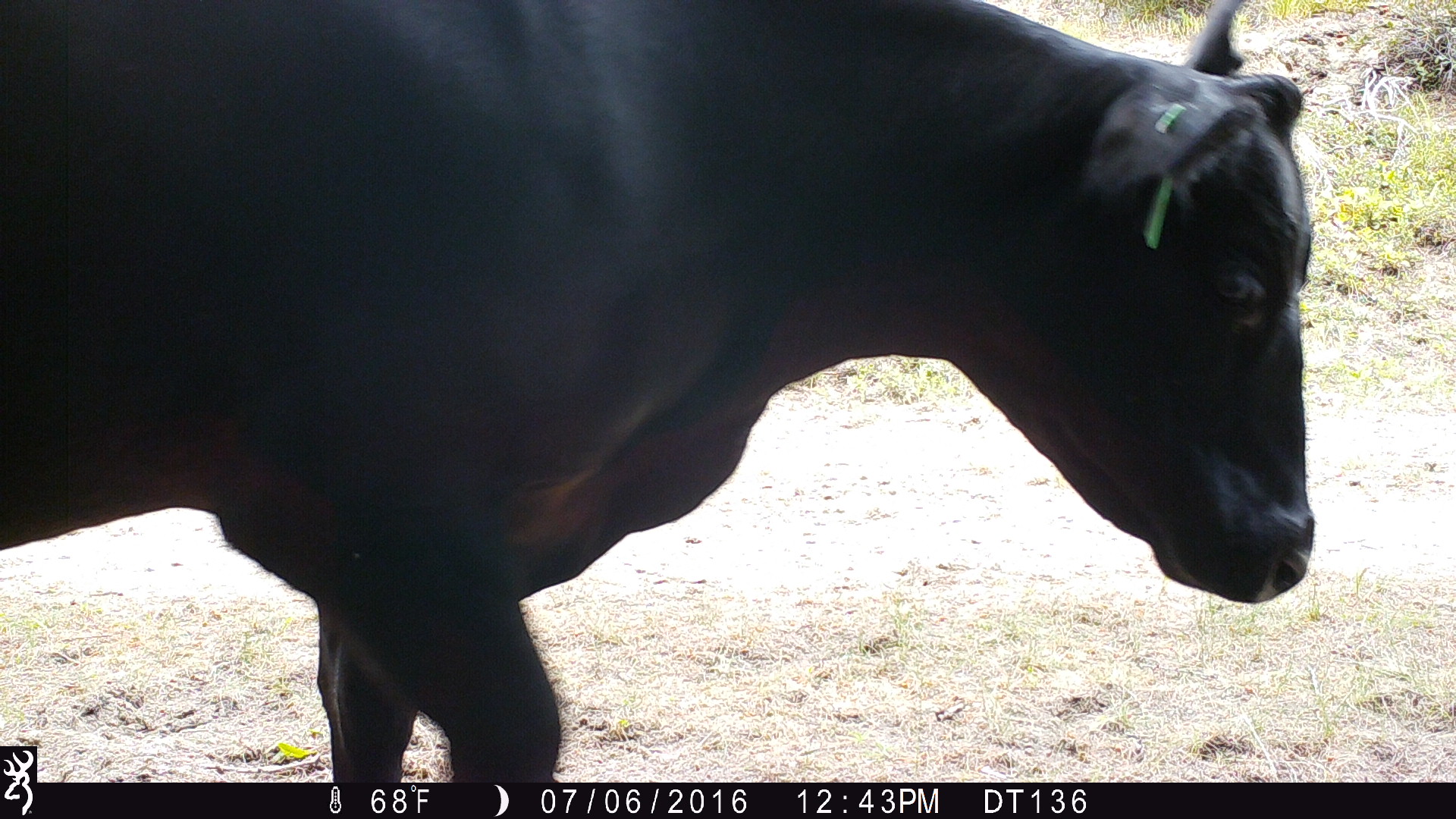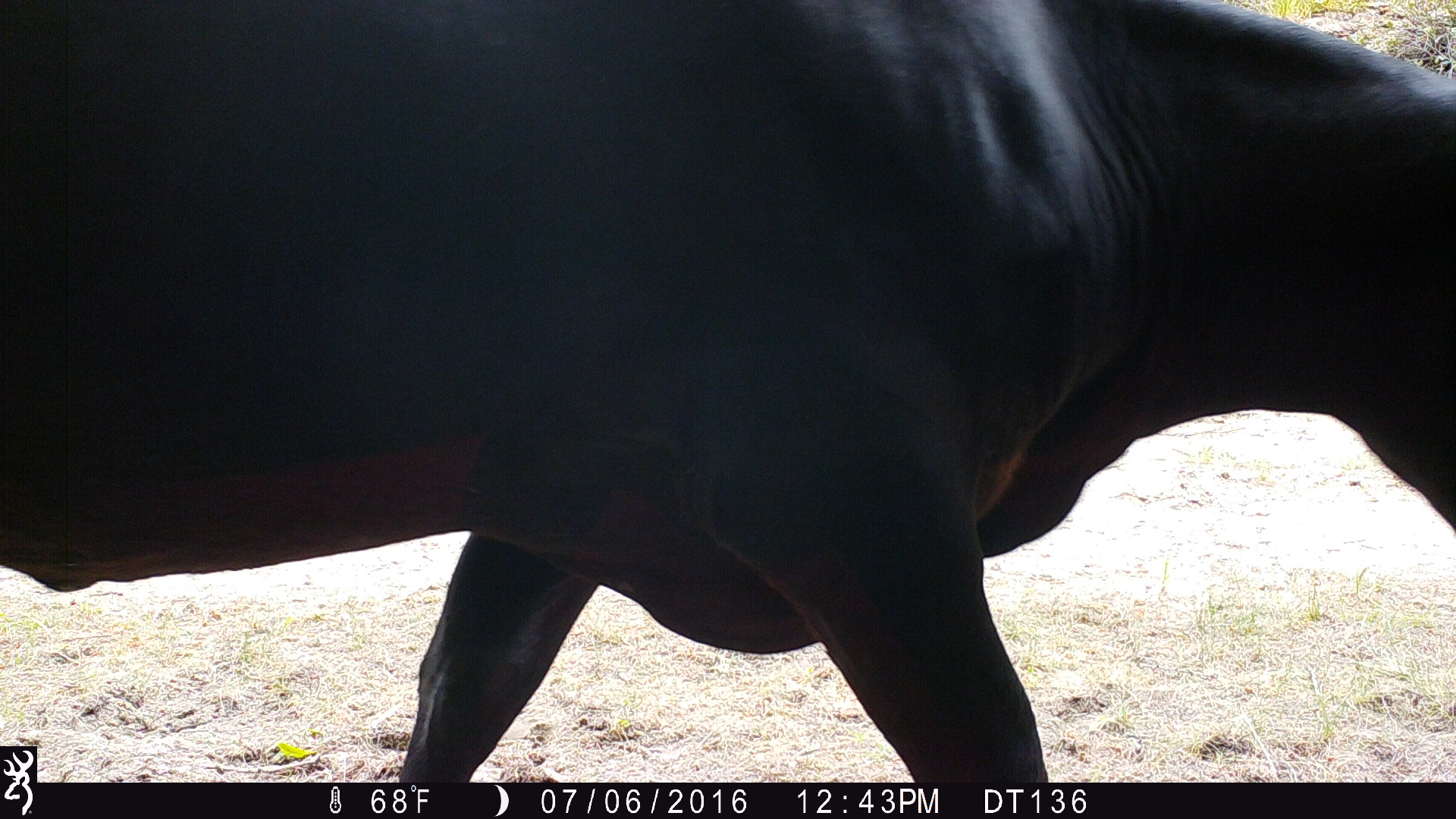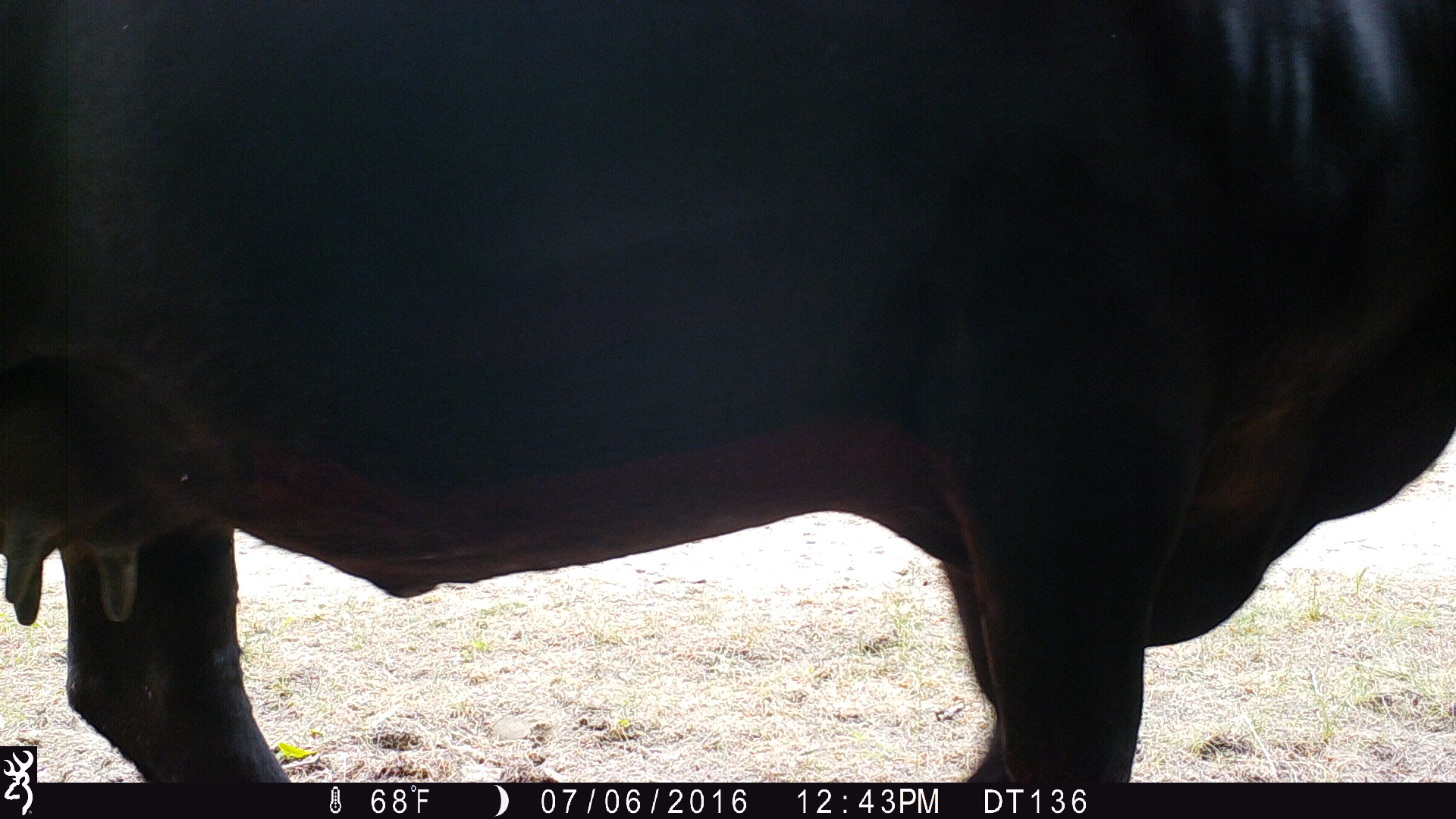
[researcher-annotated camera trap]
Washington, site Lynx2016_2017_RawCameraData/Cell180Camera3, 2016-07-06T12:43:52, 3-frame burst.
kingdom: Animalia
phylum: Chordata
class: Mammalia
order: Artiodactyla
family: Bovidae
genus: Bos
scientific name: Bos taurus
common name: domestic cattle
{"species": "domestic cattle (Bos taurus)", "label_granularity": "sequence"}